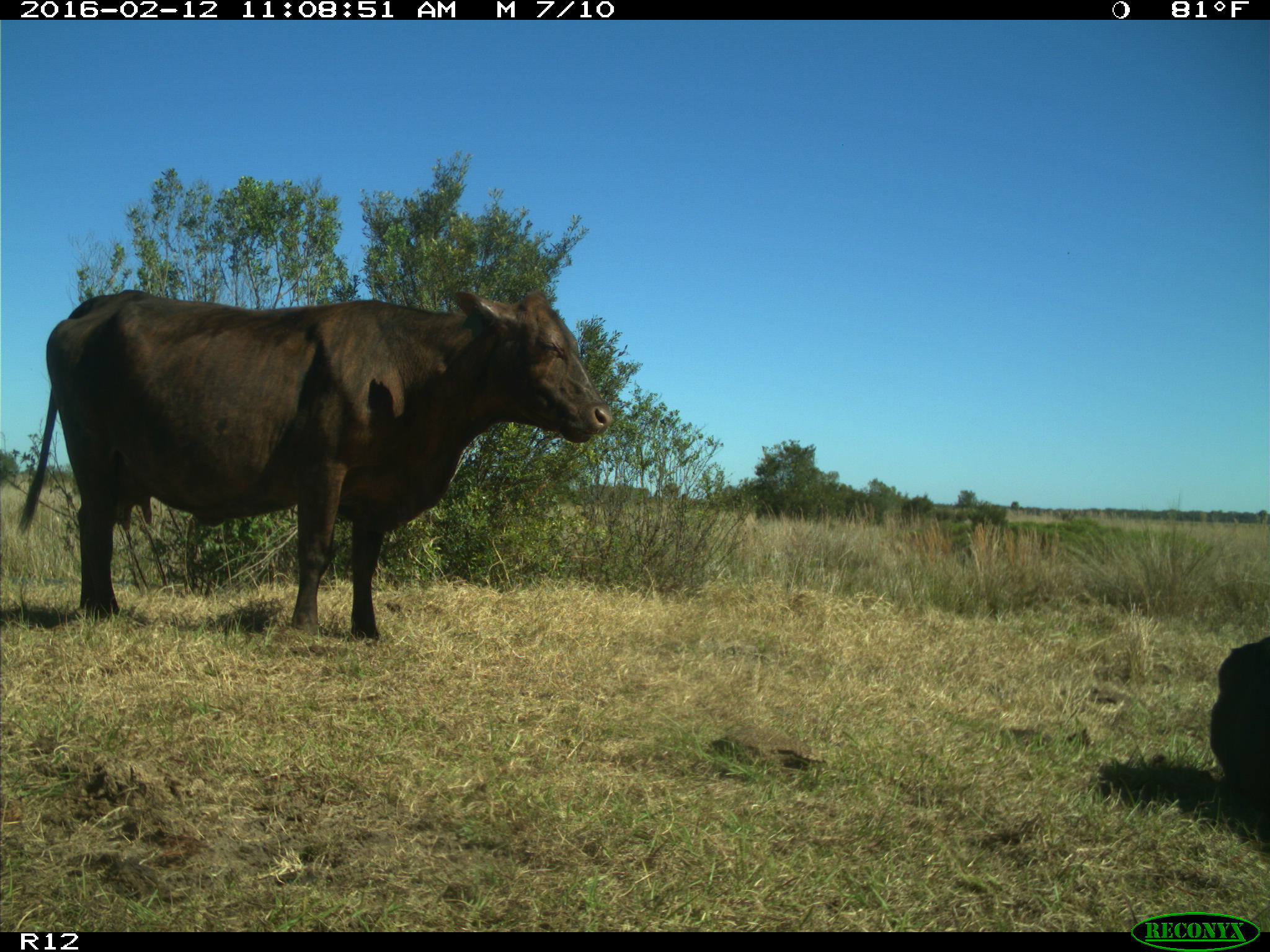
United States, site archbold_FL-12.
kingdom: Animalia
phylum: Chordata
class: Mammalia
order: Artiodactyla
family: Bovidae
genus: Bos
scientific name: Bos taurus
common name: domestic cow